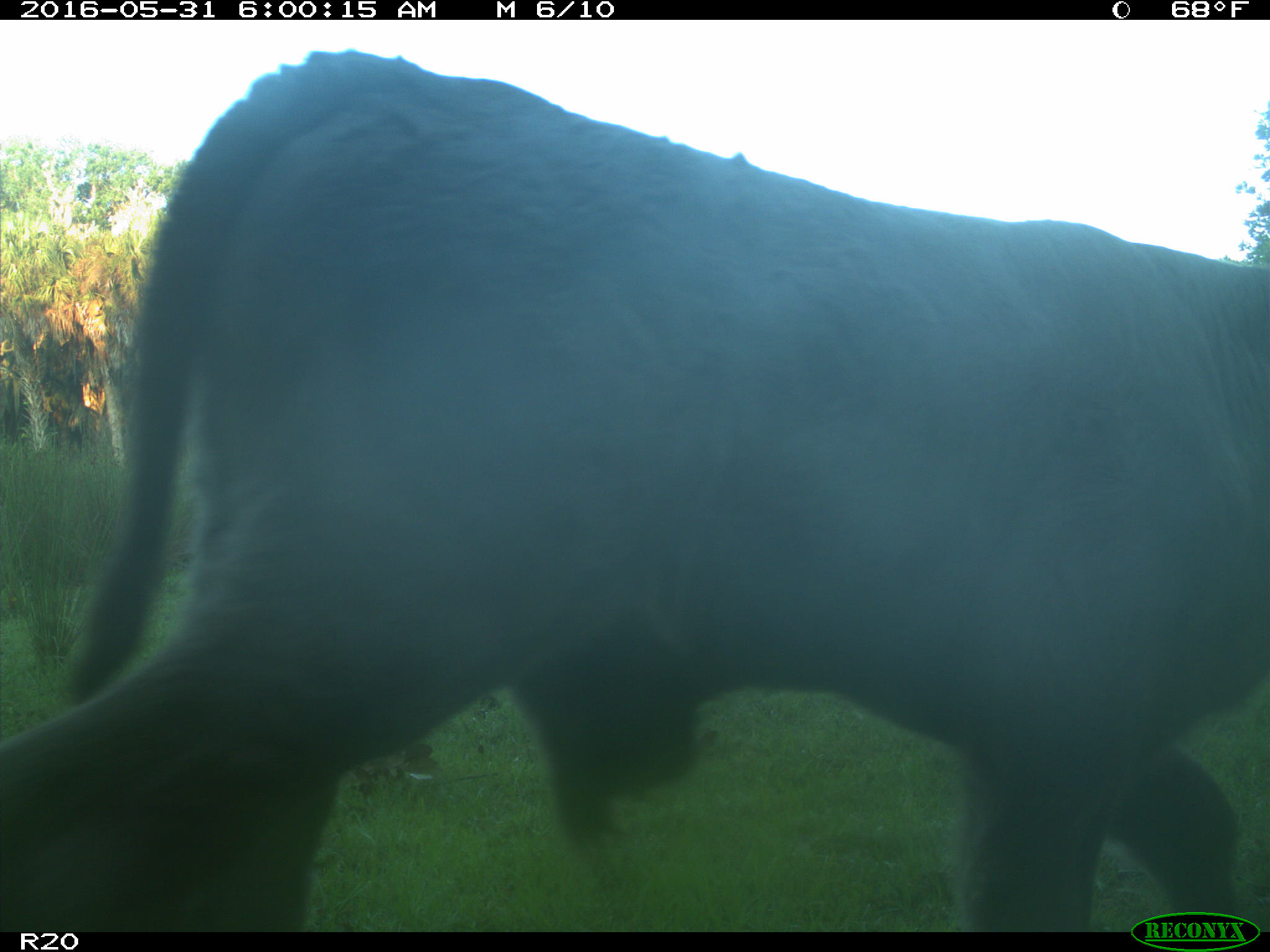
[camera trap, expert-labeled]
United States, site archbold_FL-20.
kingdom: Animalia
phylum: Chordata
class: Mammalia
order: Artiodactyla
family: Bovidae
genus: Bos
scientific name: Bos taurus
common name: domestic cow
Bos taurus (domestic cow).